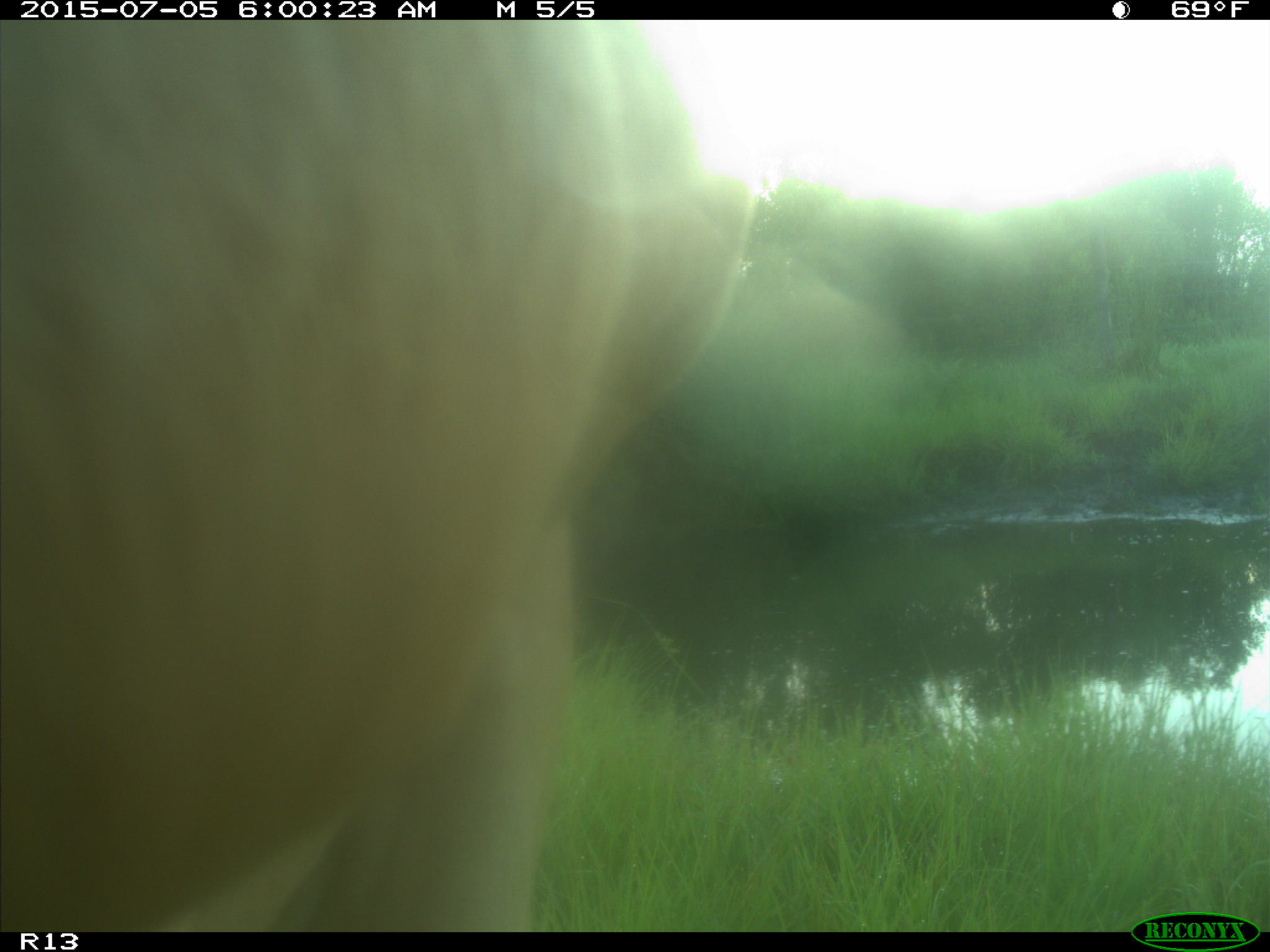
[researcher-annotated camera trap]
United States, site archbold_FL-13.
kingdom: Animalia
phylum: Chordata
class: Mammalia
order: Artiodactyla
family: Bovidae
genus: Bos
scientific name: Bos taurus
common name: domestic cow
Bos taurus (domestic cow).